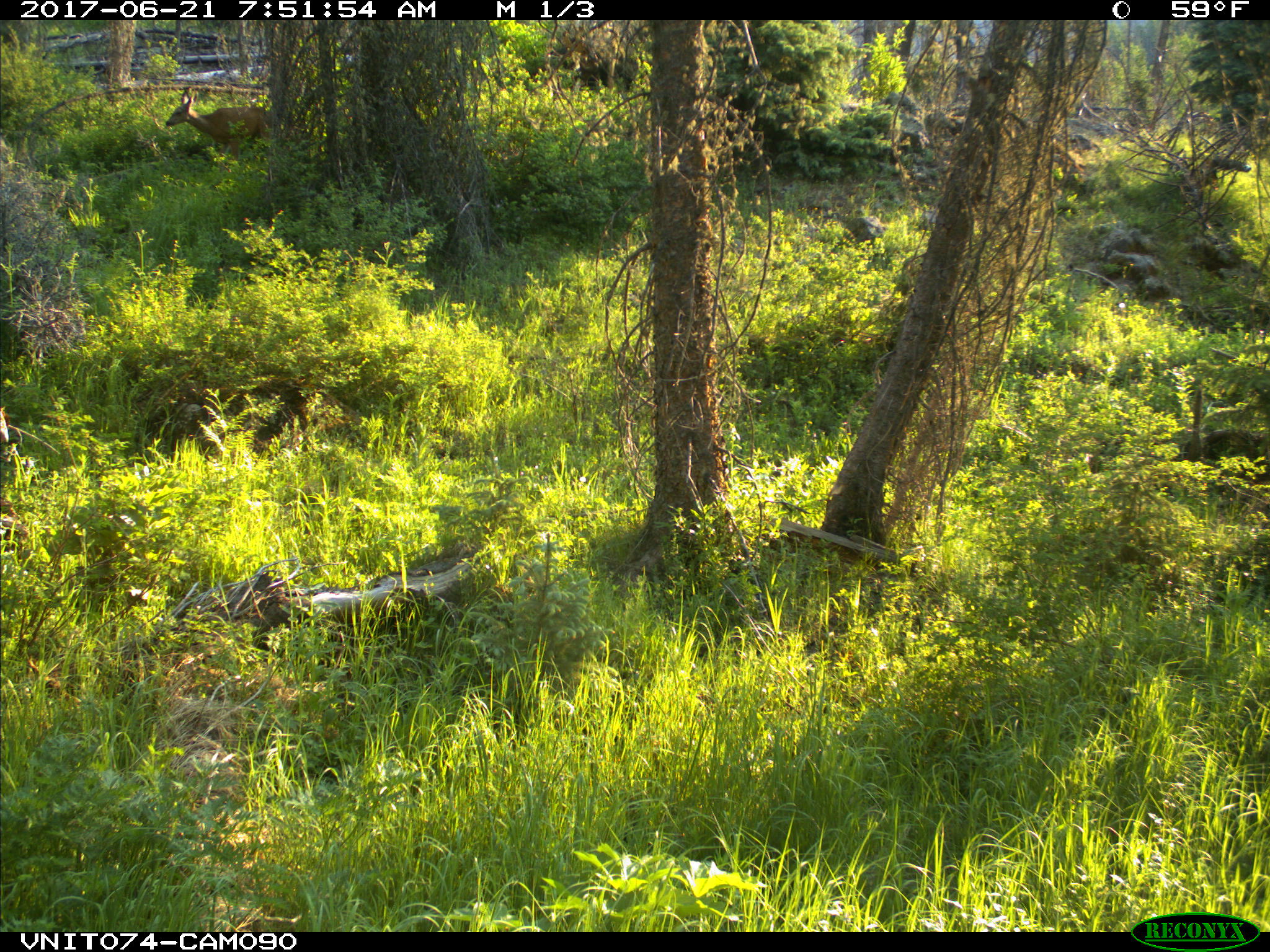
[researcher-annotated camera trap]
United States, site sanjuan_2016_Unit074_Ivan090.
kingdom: Animalia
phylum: Chordata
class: Mammalia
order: Artiodactyla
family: Cervidae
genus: Odocoileus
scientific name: Odocoileus hemionus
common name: mule deer